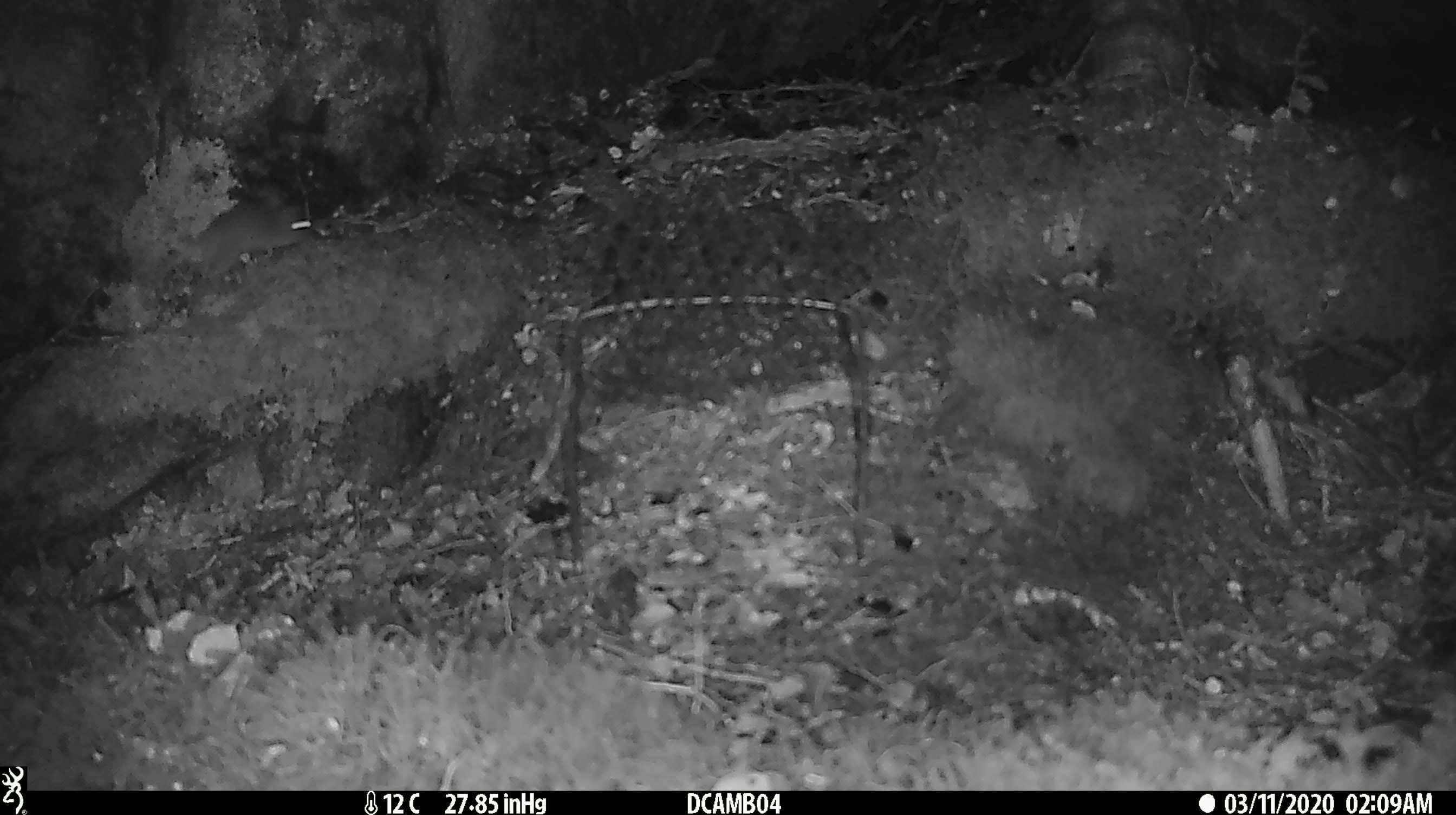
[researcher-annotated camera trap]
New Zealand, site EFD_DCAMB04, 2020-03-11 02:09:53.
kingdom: Animalia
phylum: Chordata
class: Mammalia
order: Rodentia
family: Muridae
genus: Mus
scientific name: Mus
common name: mouse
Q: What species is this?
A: Mouse (Mus).